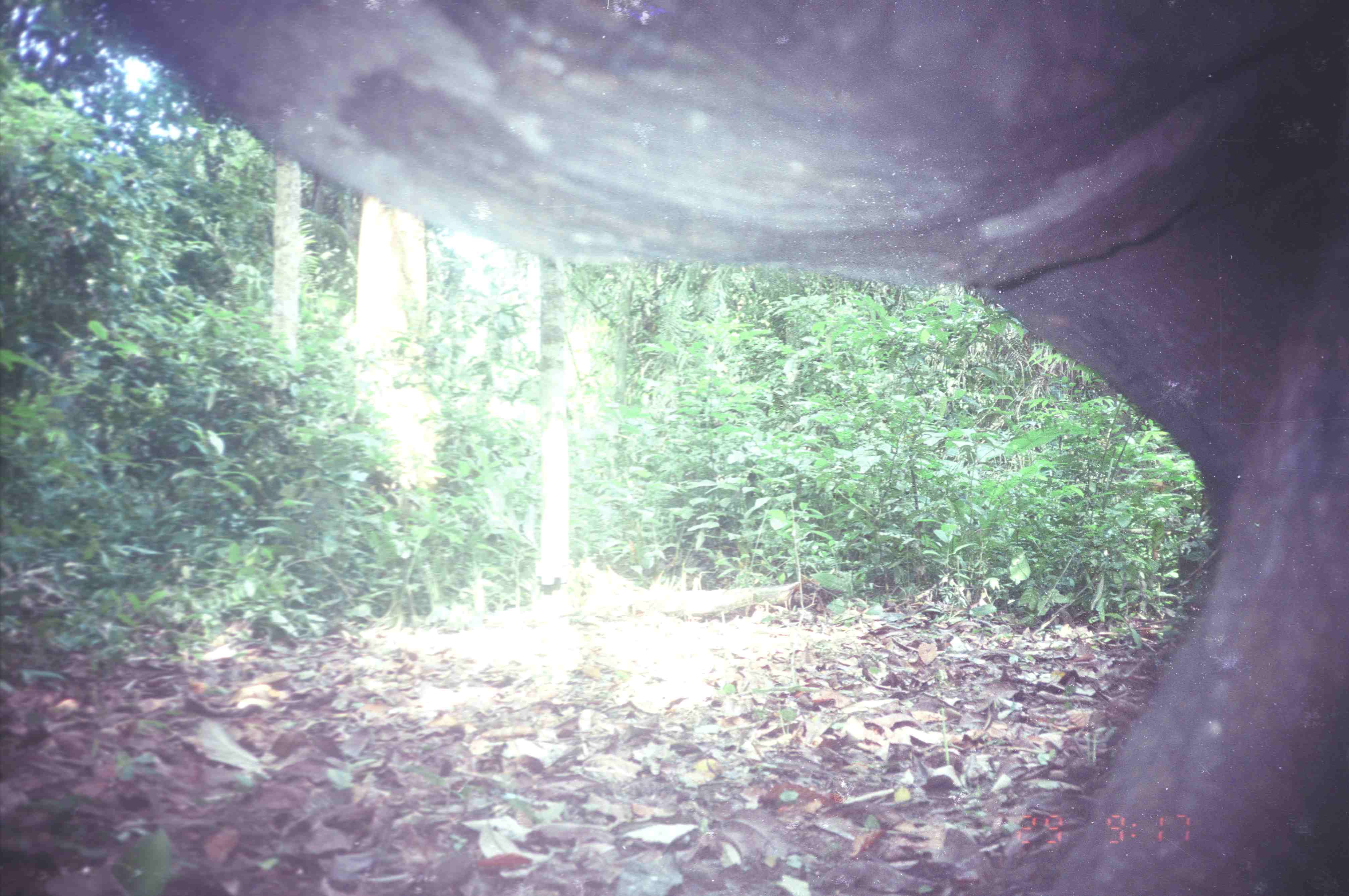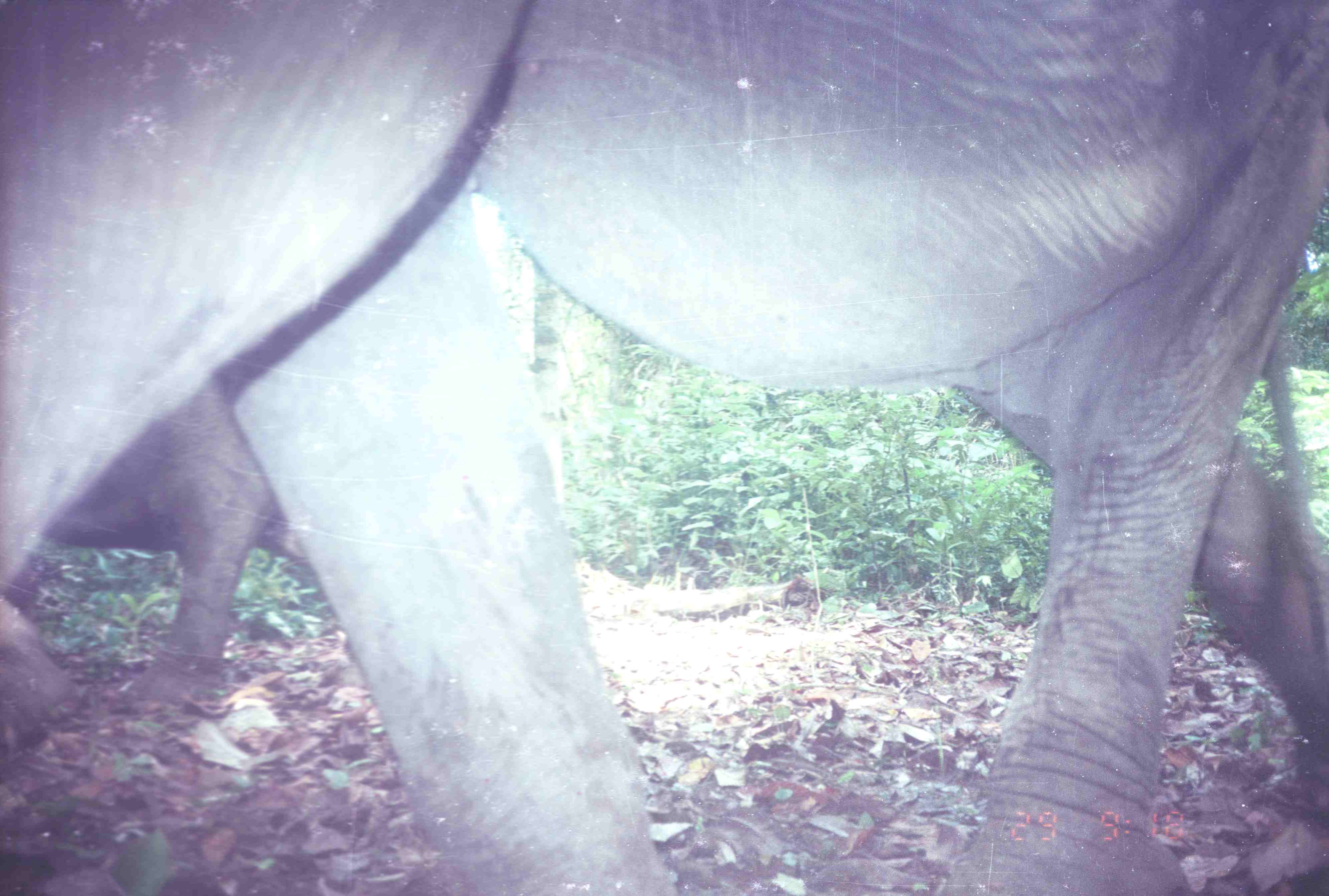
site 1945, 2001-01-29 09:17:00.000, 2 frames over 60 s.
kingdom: Animalia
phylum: Chordata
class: Mammalia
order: Proboscidea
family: Elephantidae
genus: Elephas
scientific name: Elephas maximus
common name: asian elephant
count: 1